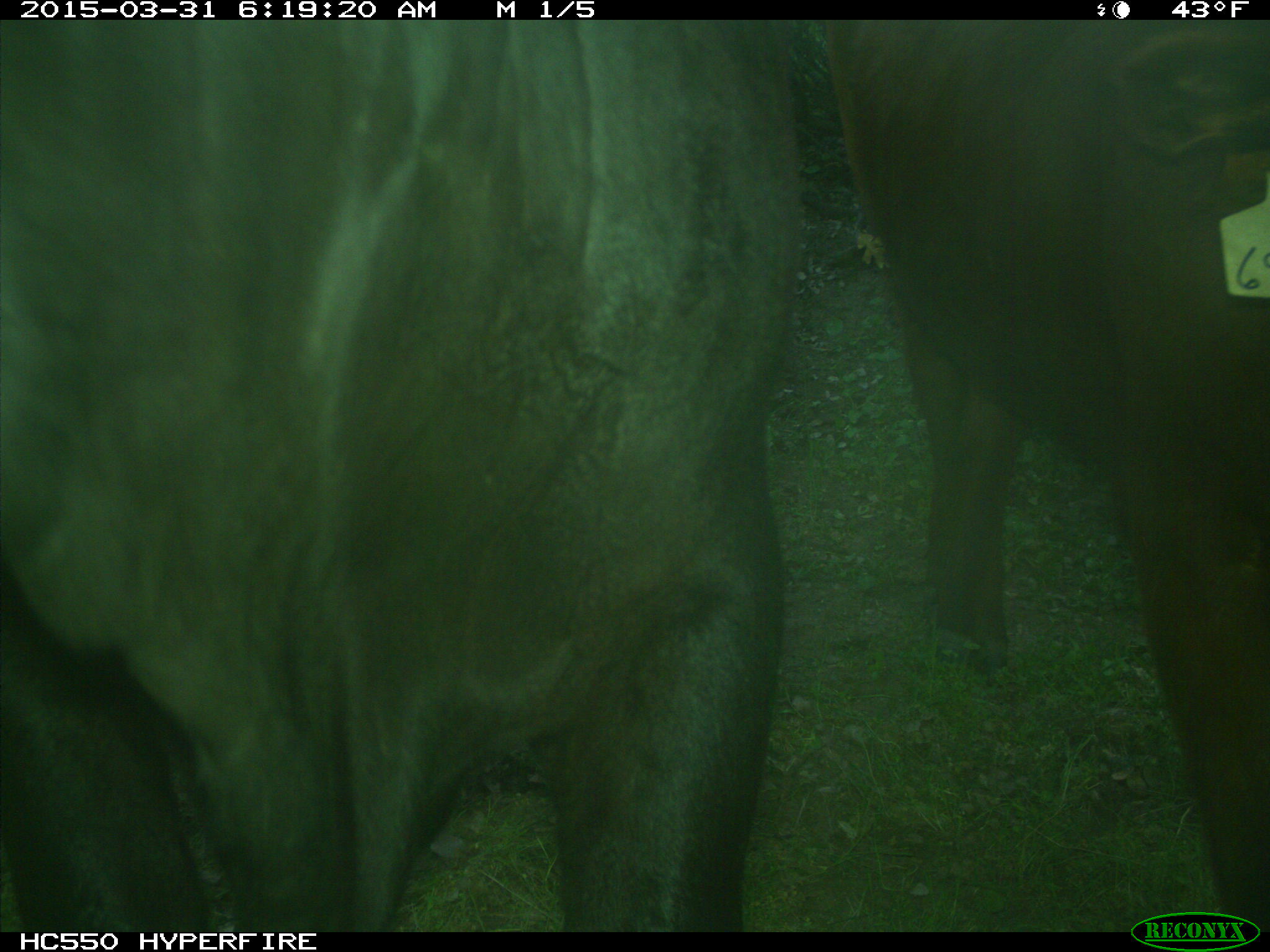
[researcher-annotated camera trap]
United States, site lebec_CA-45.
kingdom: Animalia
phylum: Chordata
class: Mammalia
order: Artiodactyla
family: Bovidae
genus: Bos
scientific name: Bos taurus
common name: domestic cow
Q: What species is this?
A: Bos taurus (domestic cow).